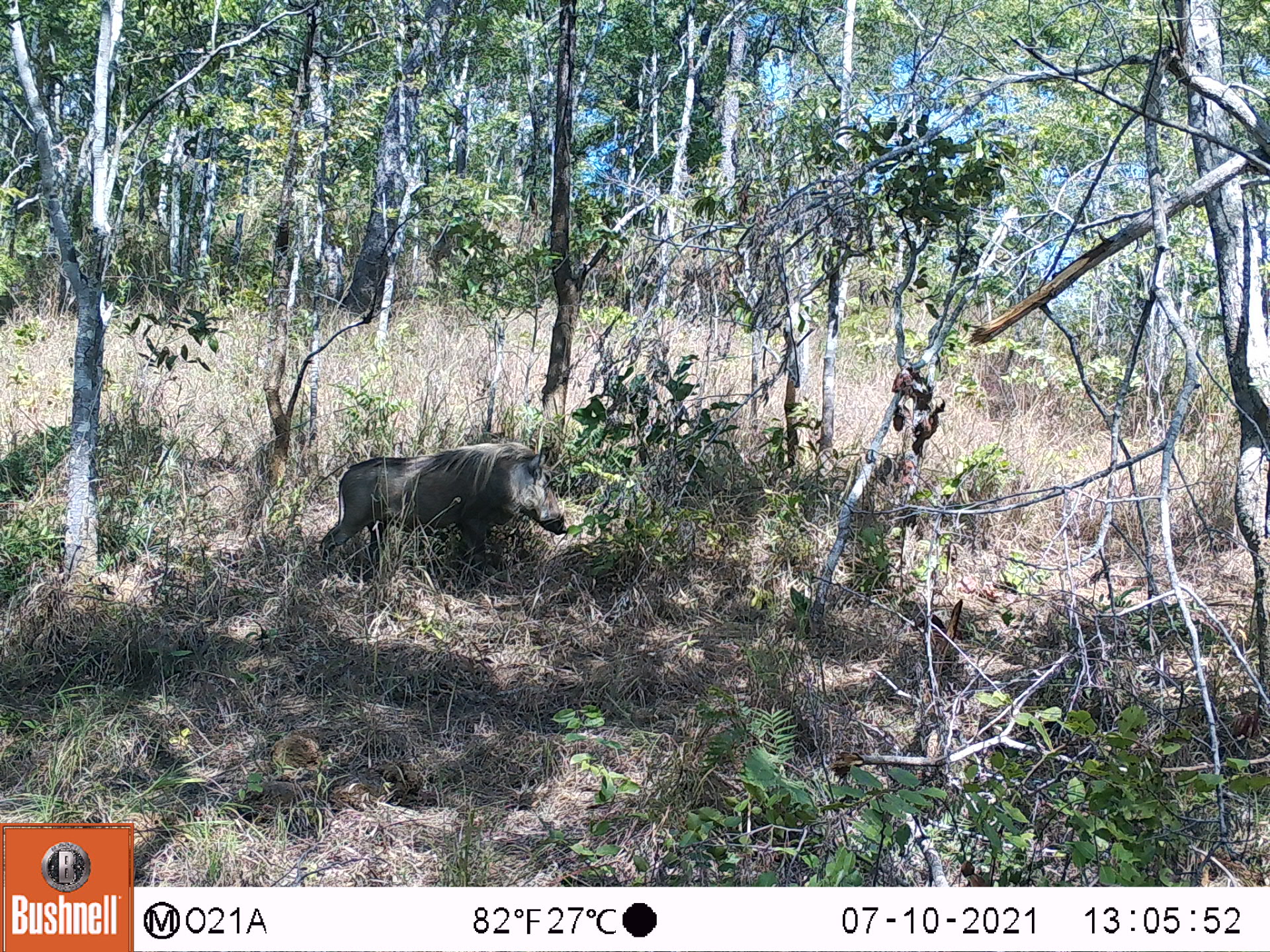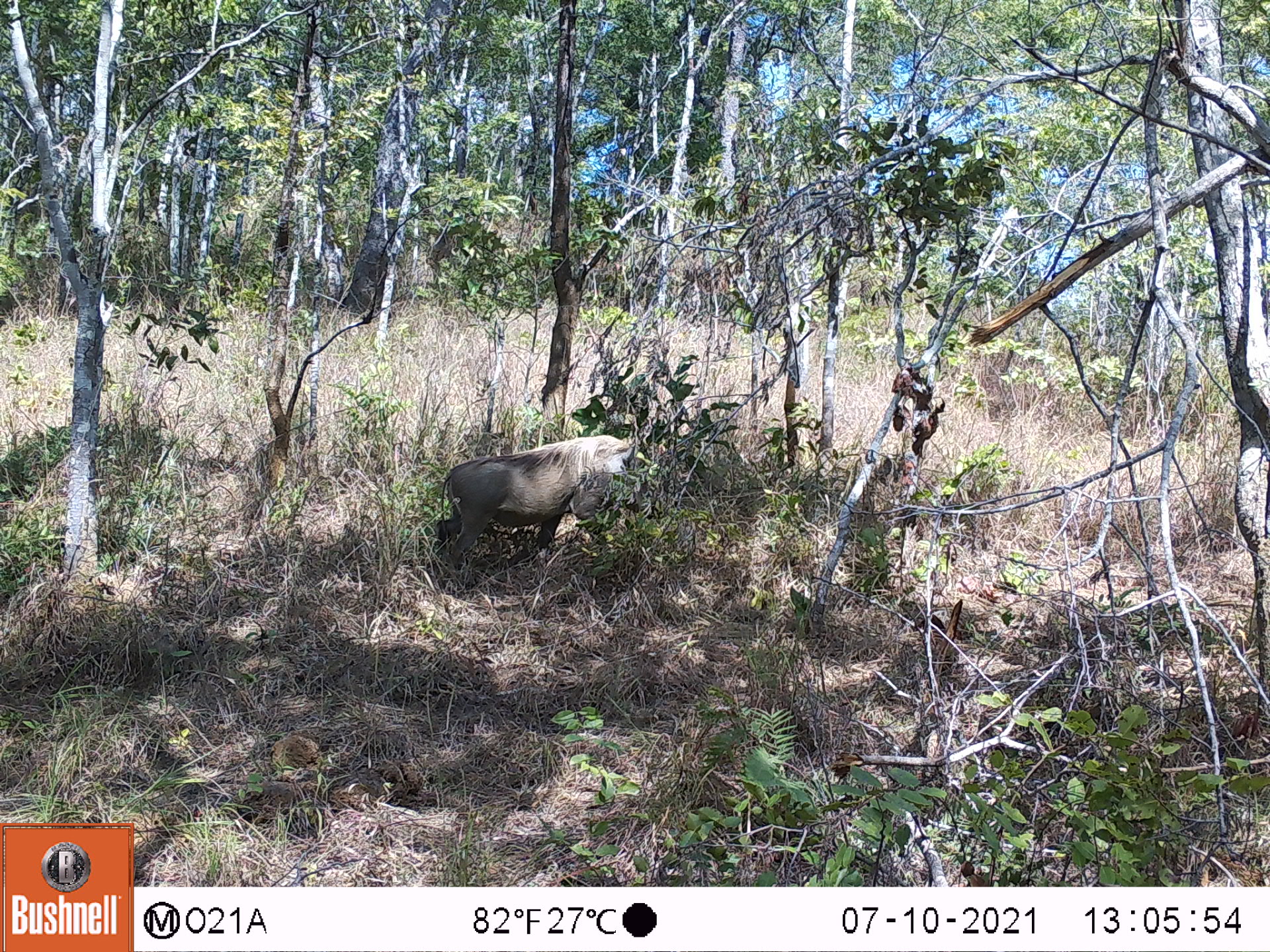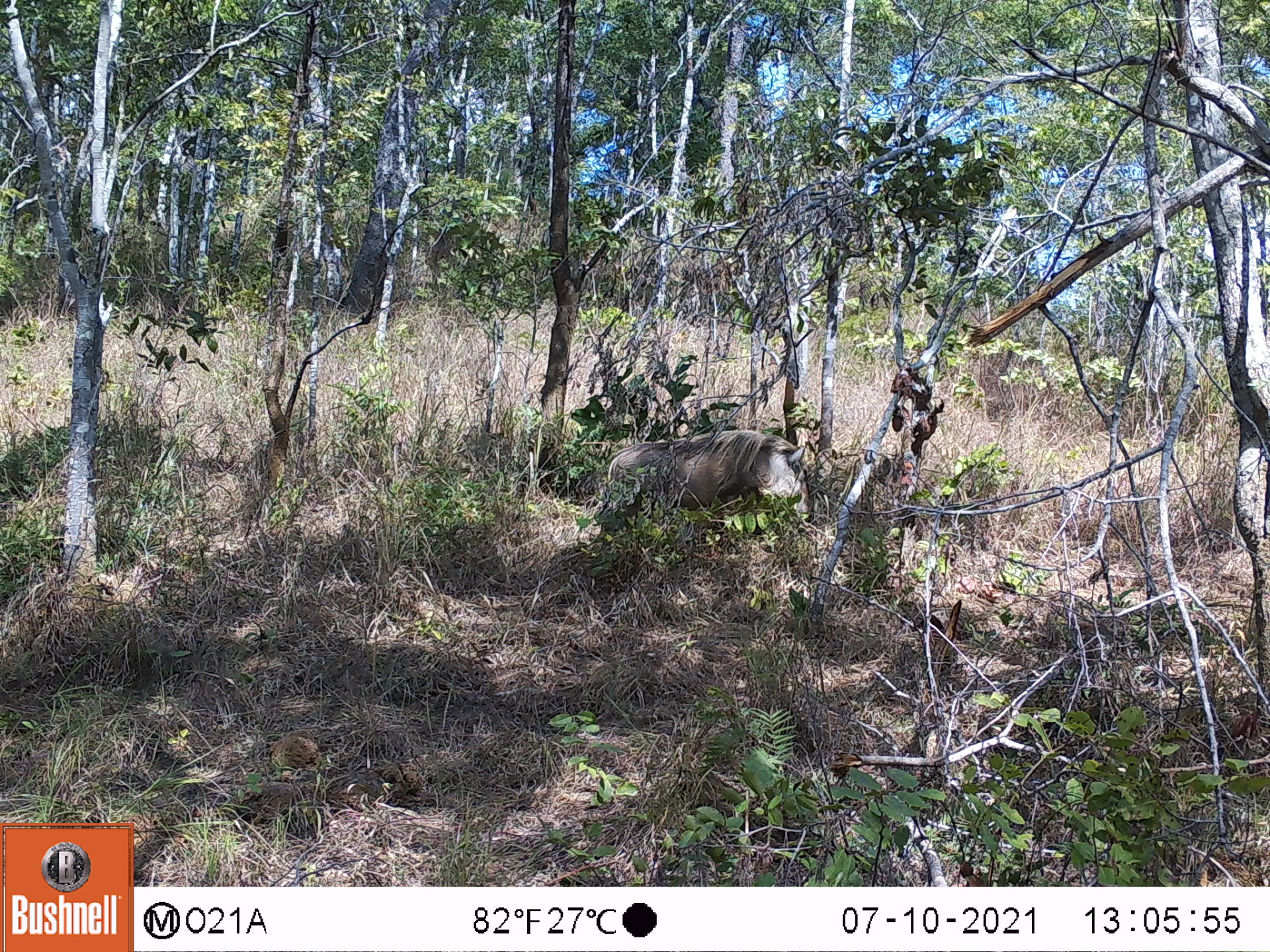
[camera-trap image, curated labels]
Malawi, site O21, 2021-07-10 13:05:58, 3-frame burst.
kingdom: Animalia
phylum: Chordata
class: Mammalia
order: Artiodactyla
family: Suidae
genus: Phacochoerus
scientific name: Phacochoerus africanus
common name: common warthog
Common warthog (Phacochoerus africanus), count 1.